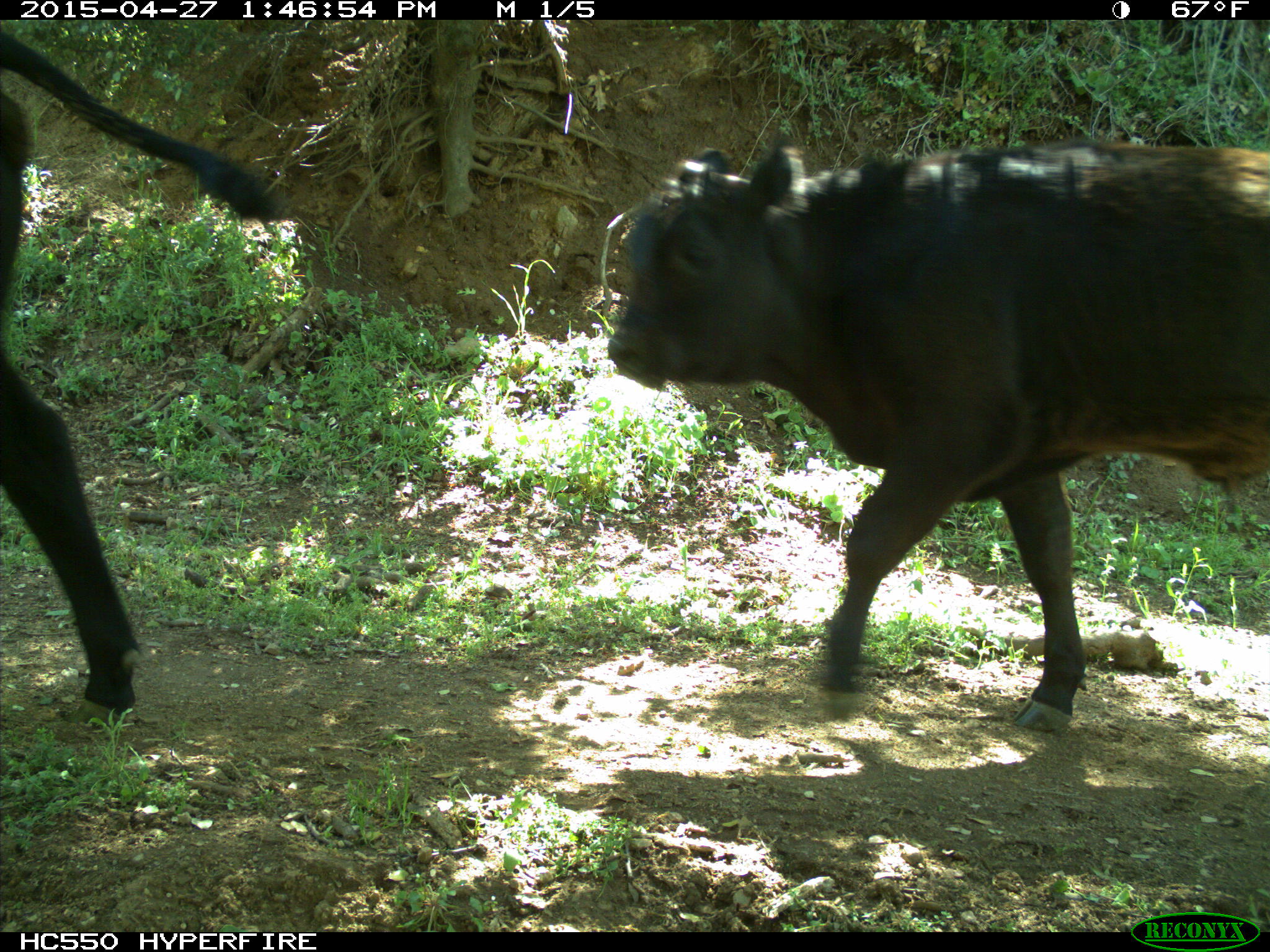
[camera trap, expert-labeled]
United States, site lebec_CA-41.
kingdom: Animalia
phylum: Chordata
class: Mammalia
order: Artiodactyla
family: Bovidae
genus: Bos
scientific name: Bos taurus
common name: domestic cow